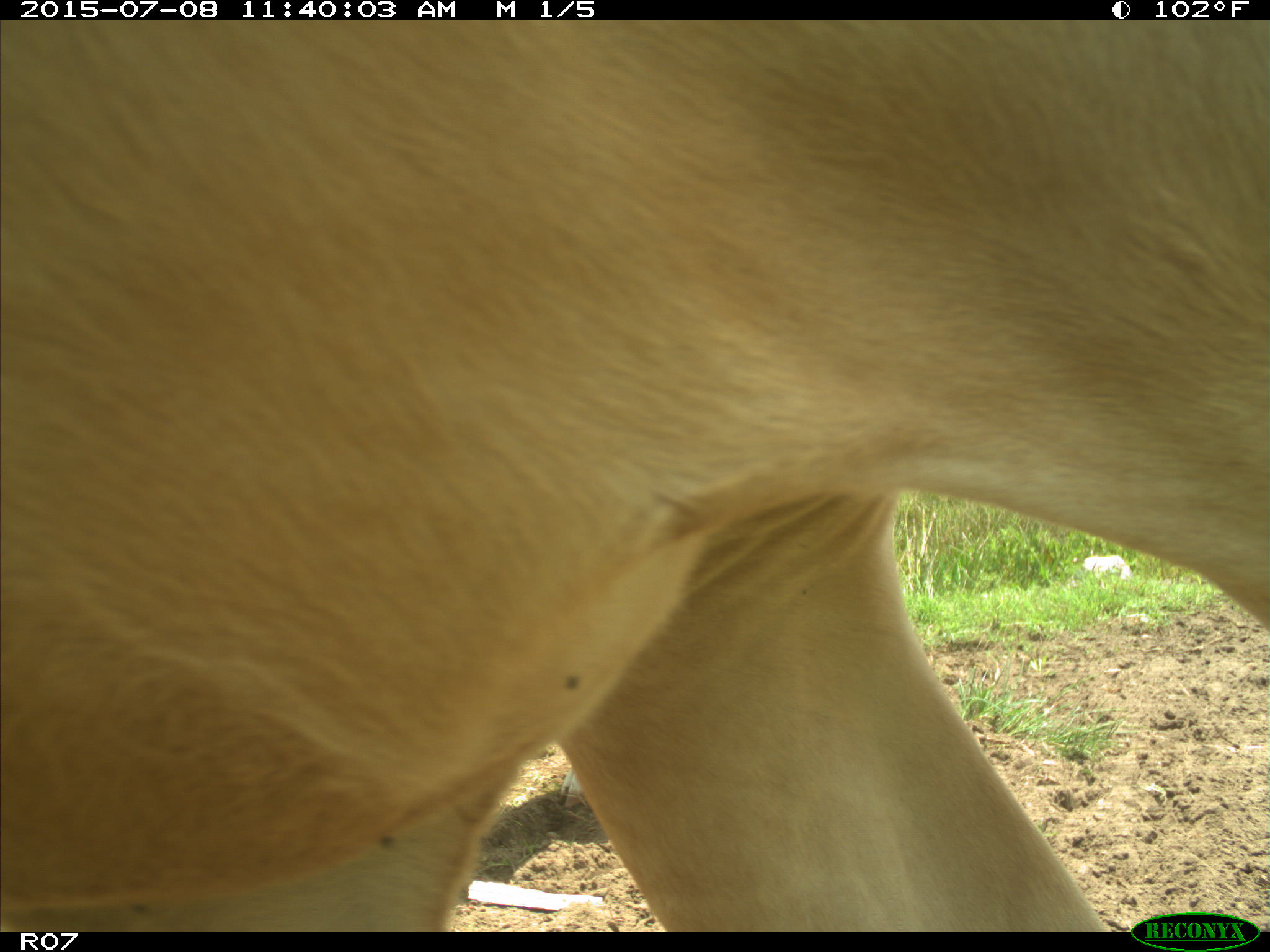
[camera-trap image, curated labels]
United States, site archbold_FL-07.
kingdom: Animalia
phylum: Chordata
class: Mammalia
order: Artiodactyla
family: Bovidae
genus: Bos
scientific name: Bos taurus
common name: domestic cow